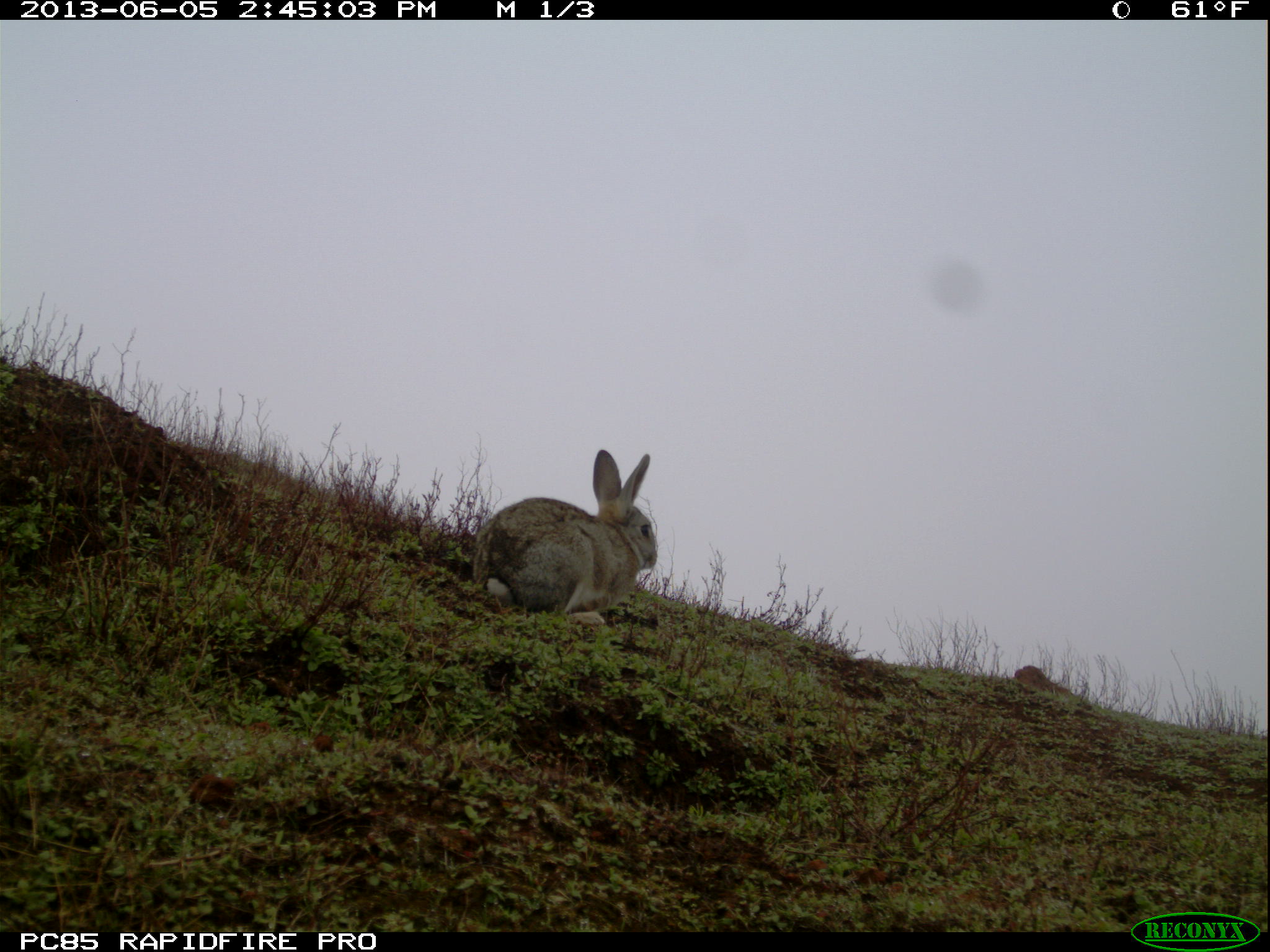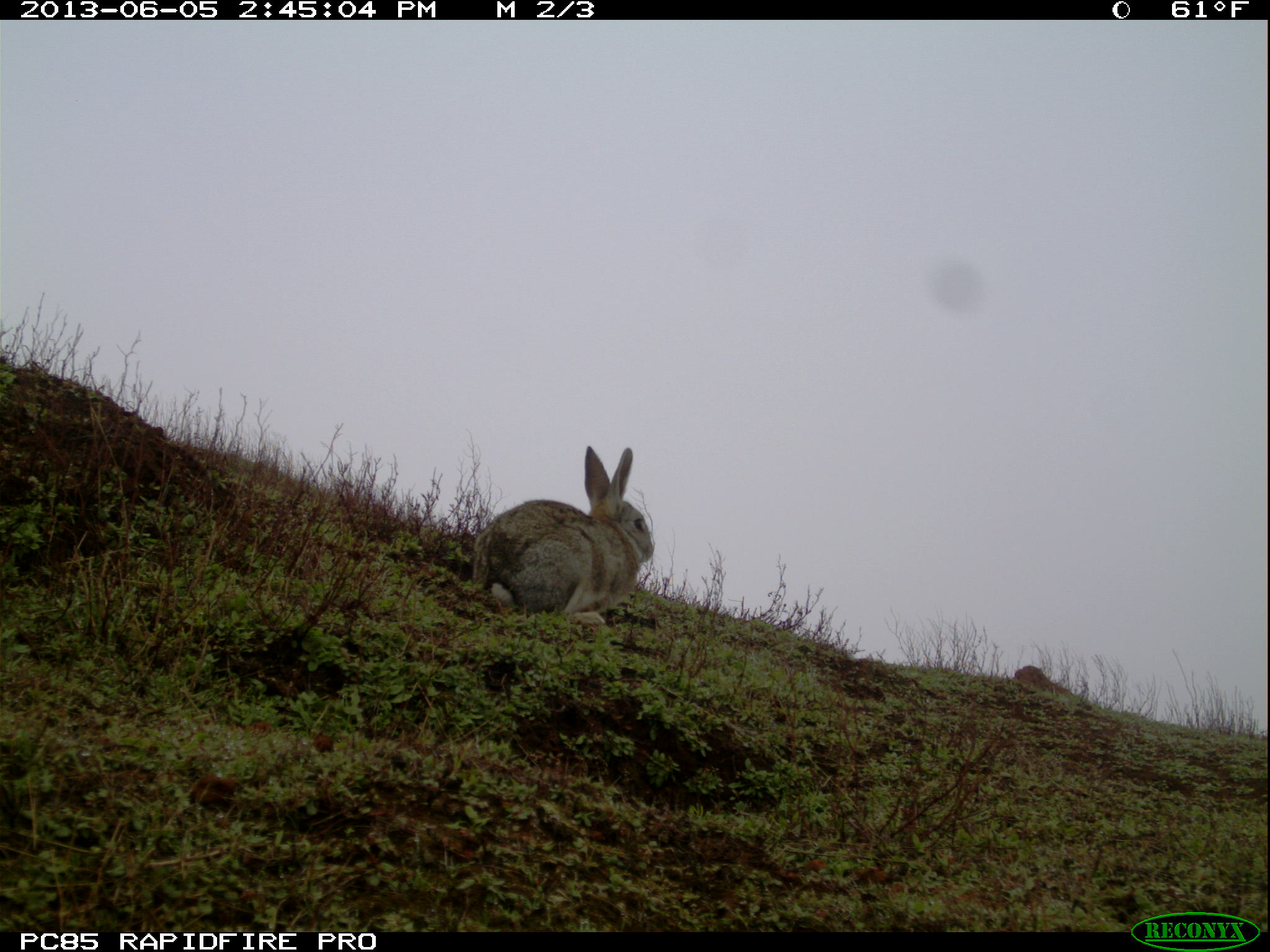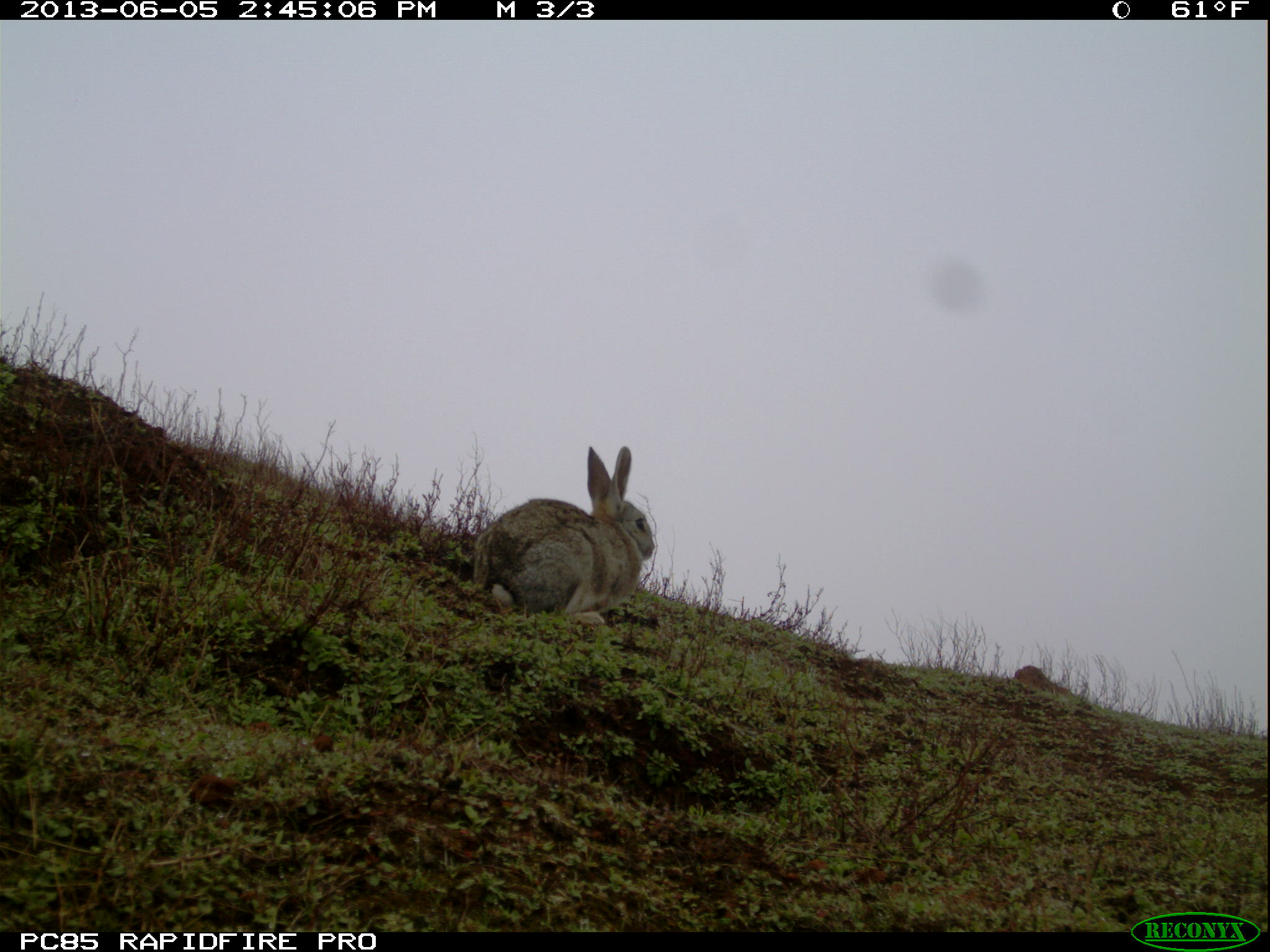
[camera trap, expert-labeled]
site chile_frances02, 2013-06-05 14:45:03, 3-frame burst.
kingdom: Animalia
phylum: Chordata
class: Mammalia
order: Lagomorpha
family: Leporidae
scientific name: Leporidae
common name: rabbits and hares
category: rabbit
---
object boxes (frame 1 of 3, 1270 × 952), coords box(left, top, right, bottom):
rabbit: box(467, 448, 661, 625)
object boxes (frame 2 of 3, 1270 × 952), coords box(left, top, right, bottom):
rabbit: box(467, 442, 657, 626)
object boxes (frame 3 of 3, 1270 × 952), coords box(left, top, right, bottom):
rabbit: box(469, 442, 659, 627)